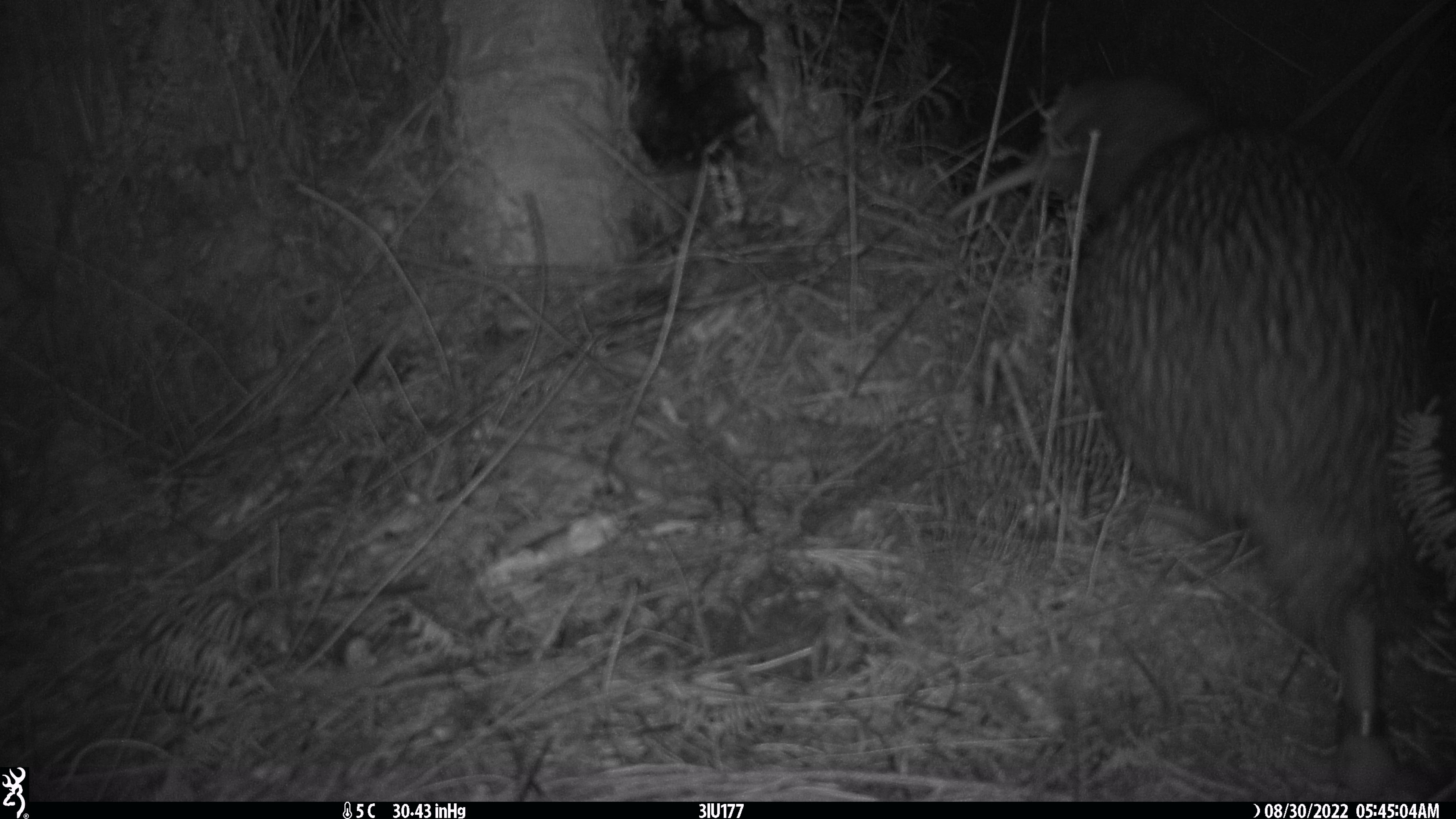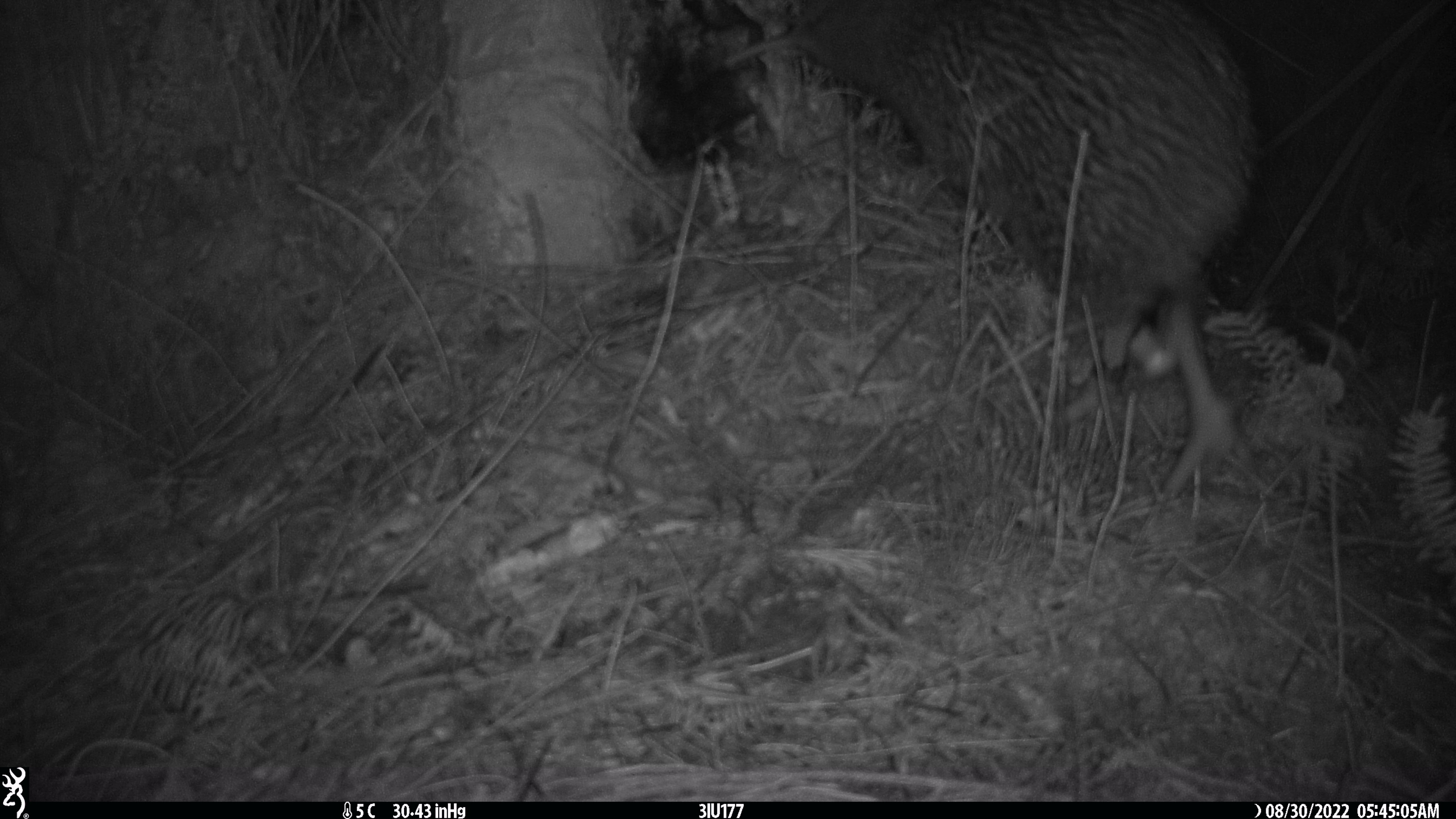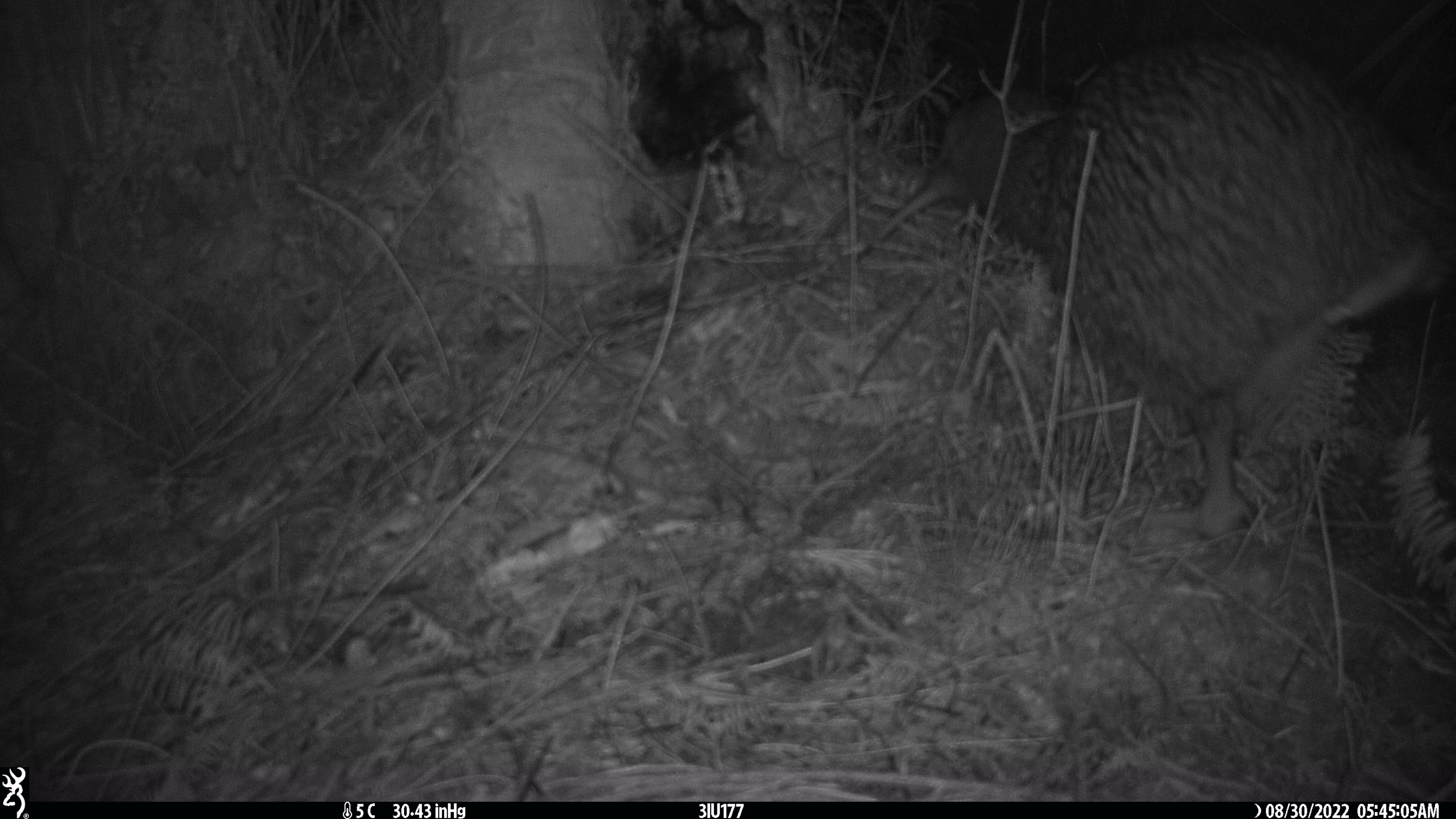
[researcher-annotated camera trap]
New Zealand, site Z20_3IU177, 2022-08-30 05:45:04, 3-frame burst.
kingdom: Animalia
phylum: Chordata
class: Aves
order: Apterygiformes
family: Apterygidae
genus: Apteryx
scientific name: Apteryx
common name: kiwi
Kiwi (Apteryx).